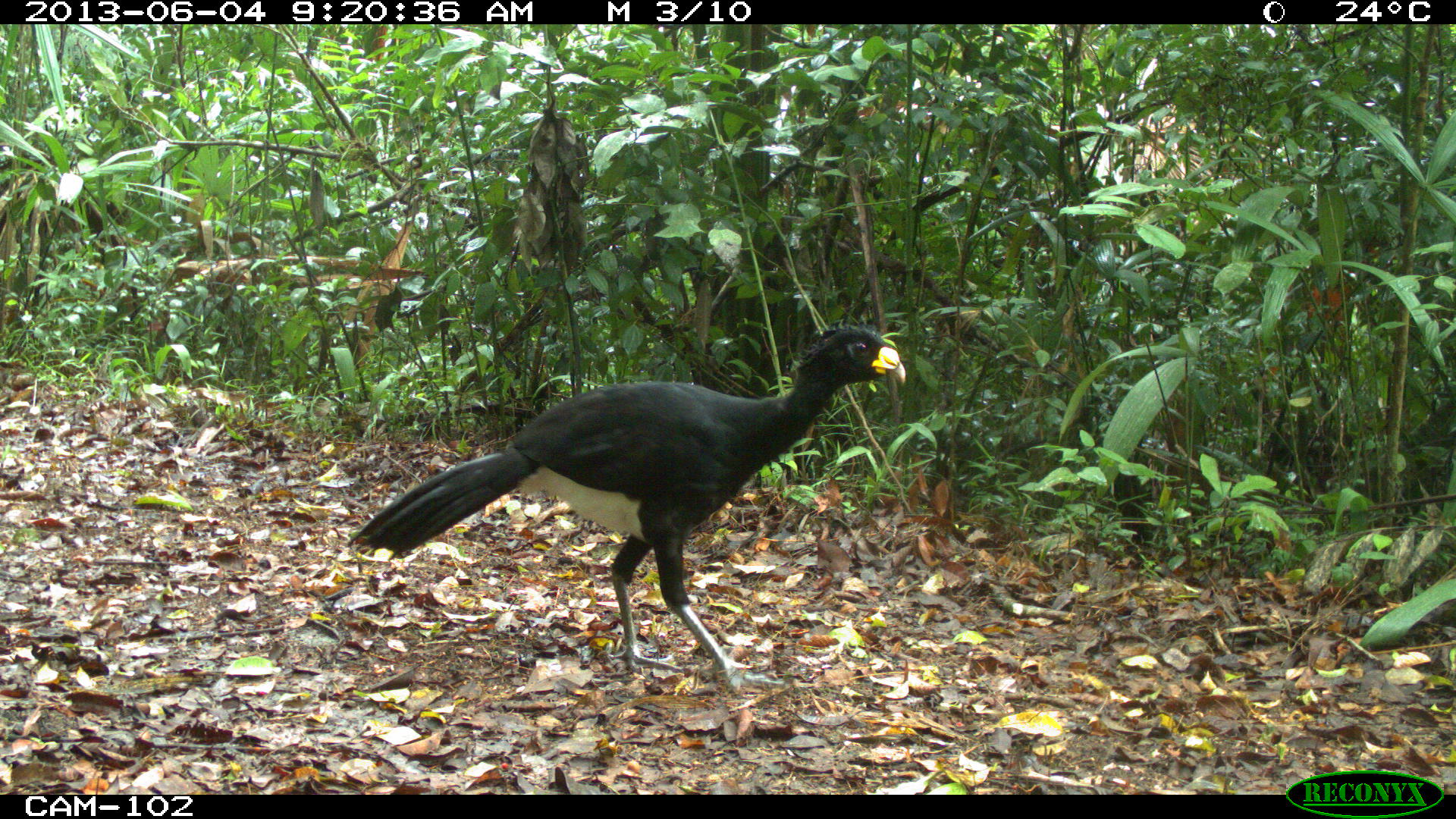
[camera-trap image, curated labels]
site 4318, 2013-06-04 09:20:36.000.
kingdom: Animalia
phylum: Chordata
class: Aves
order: Galliformes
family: Cracidae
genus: Crax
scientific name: Crax rubra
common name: great curassow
Crax rubra (great curassow), count 1, sex male.